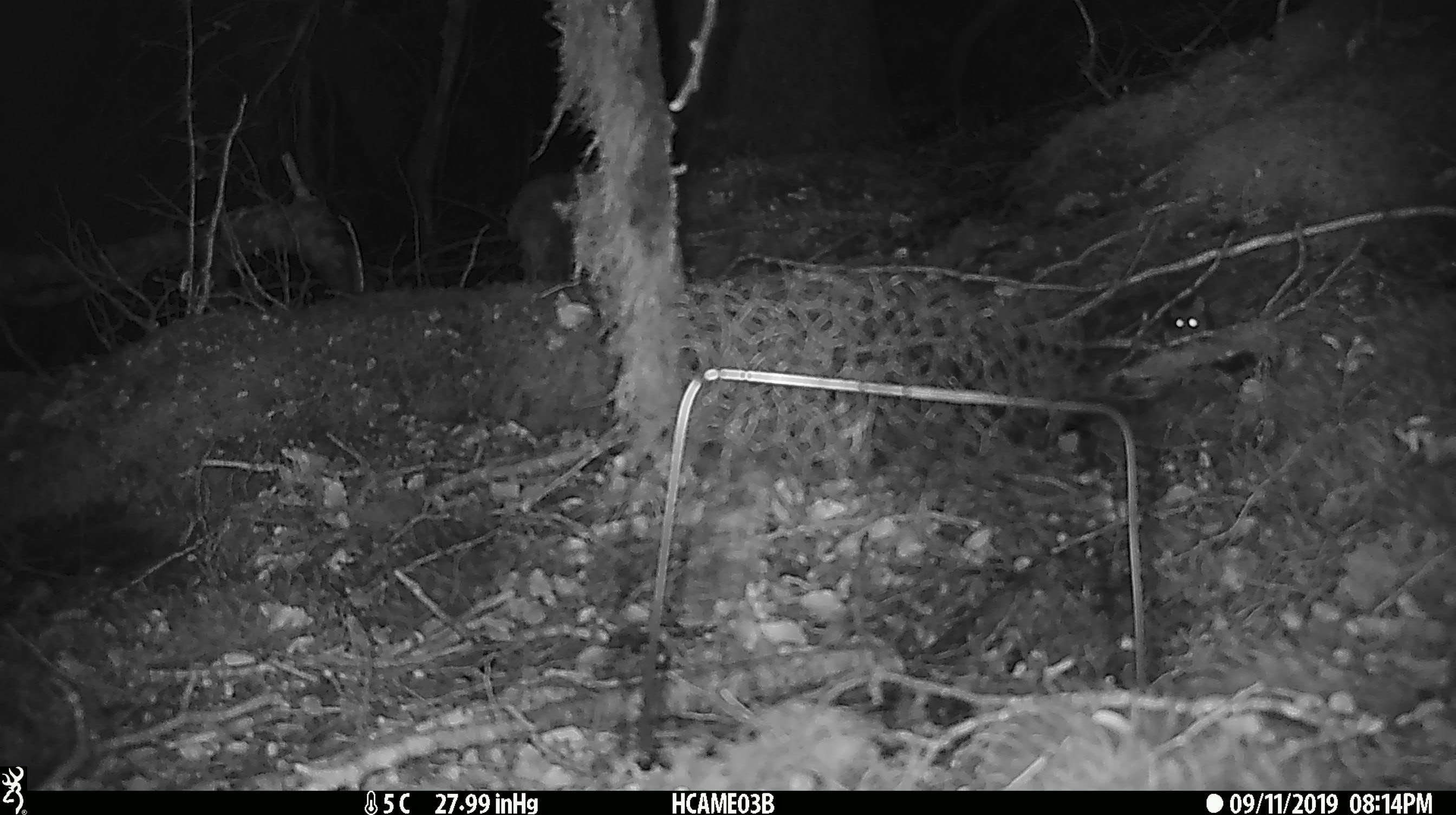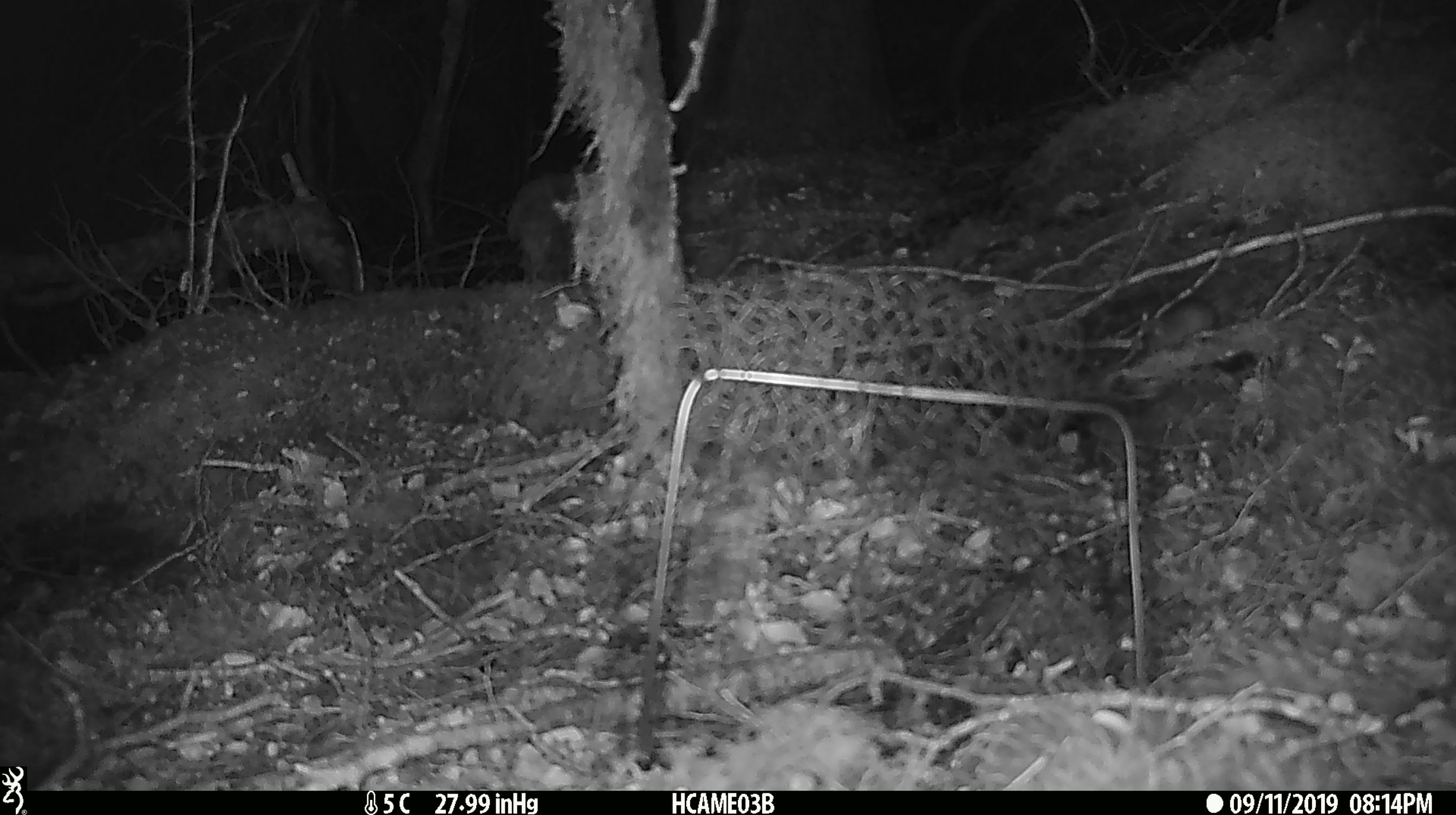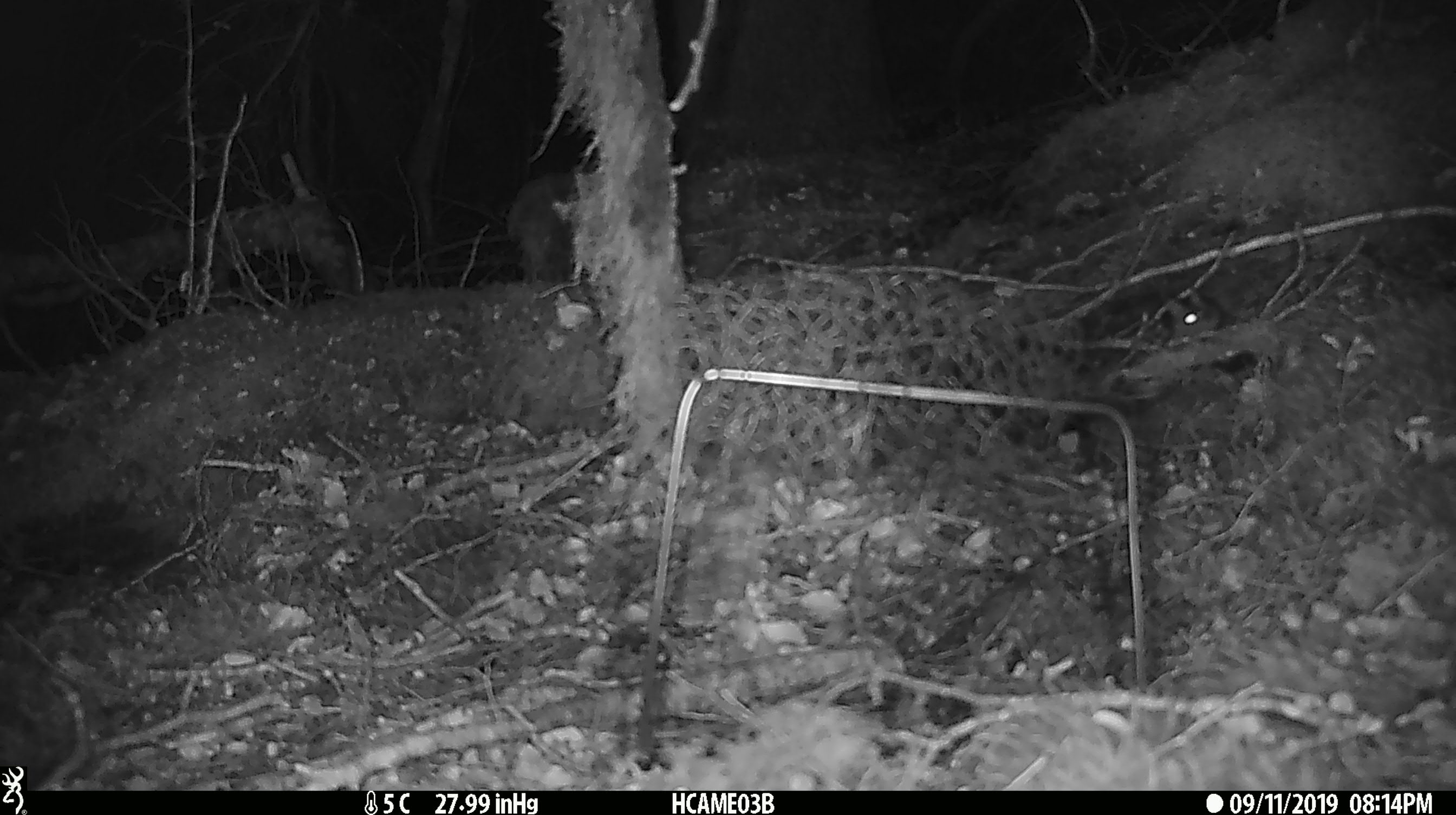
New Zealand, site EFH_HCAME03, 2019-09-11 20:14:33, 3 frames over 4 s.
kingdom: Animalia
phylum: Chordata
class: Mammalia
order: Rodentia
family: Muridae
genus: Mus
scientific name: Mus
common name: mouse